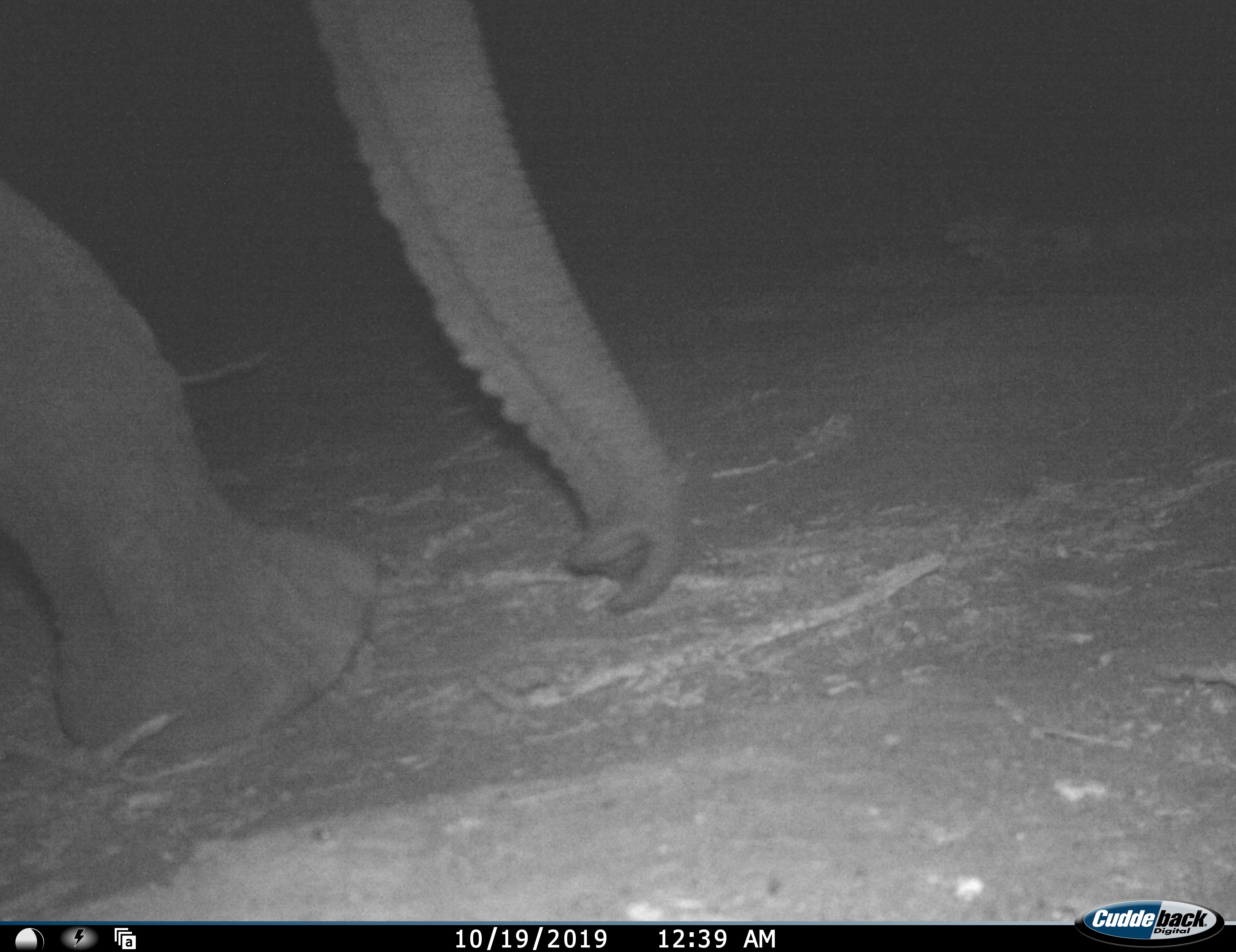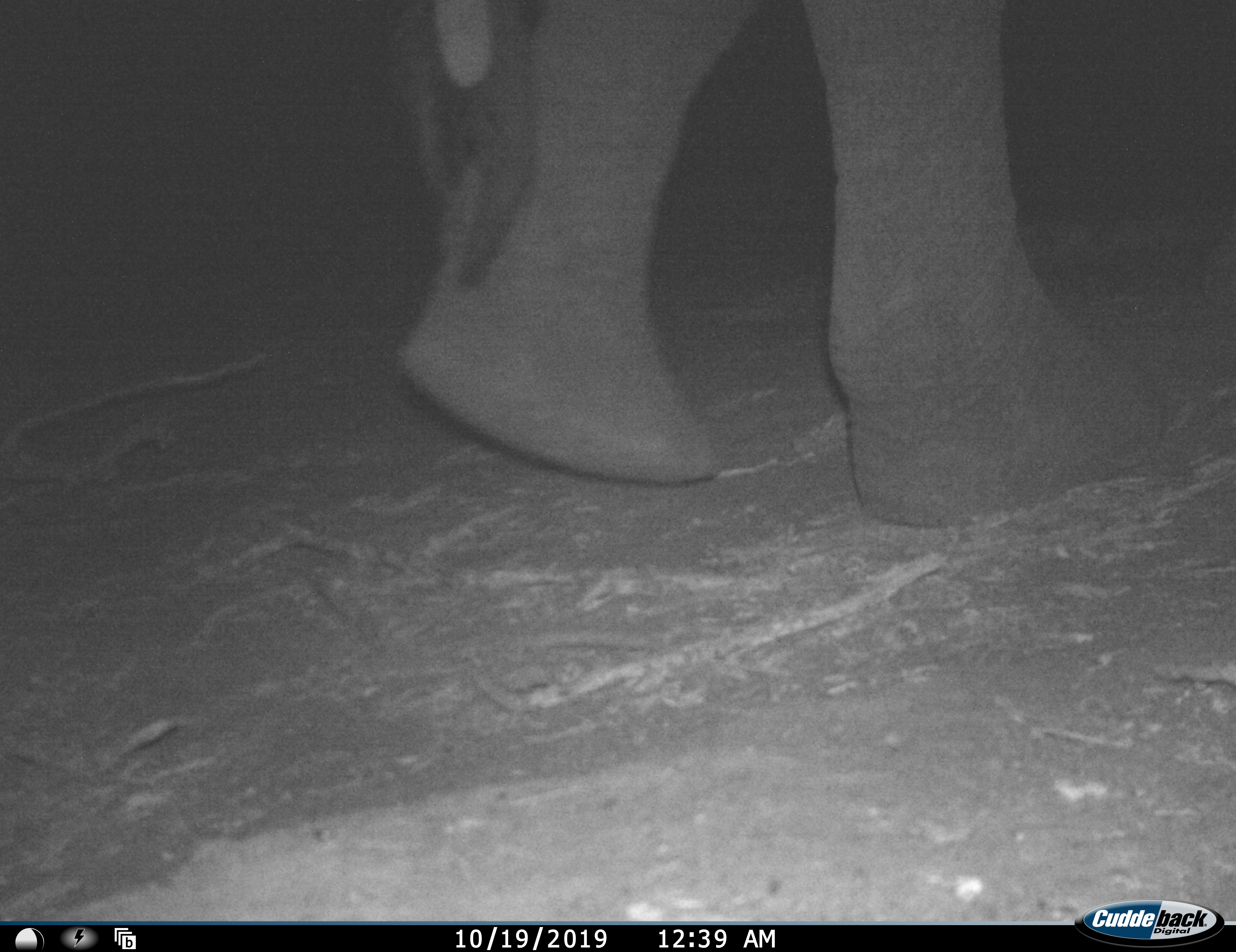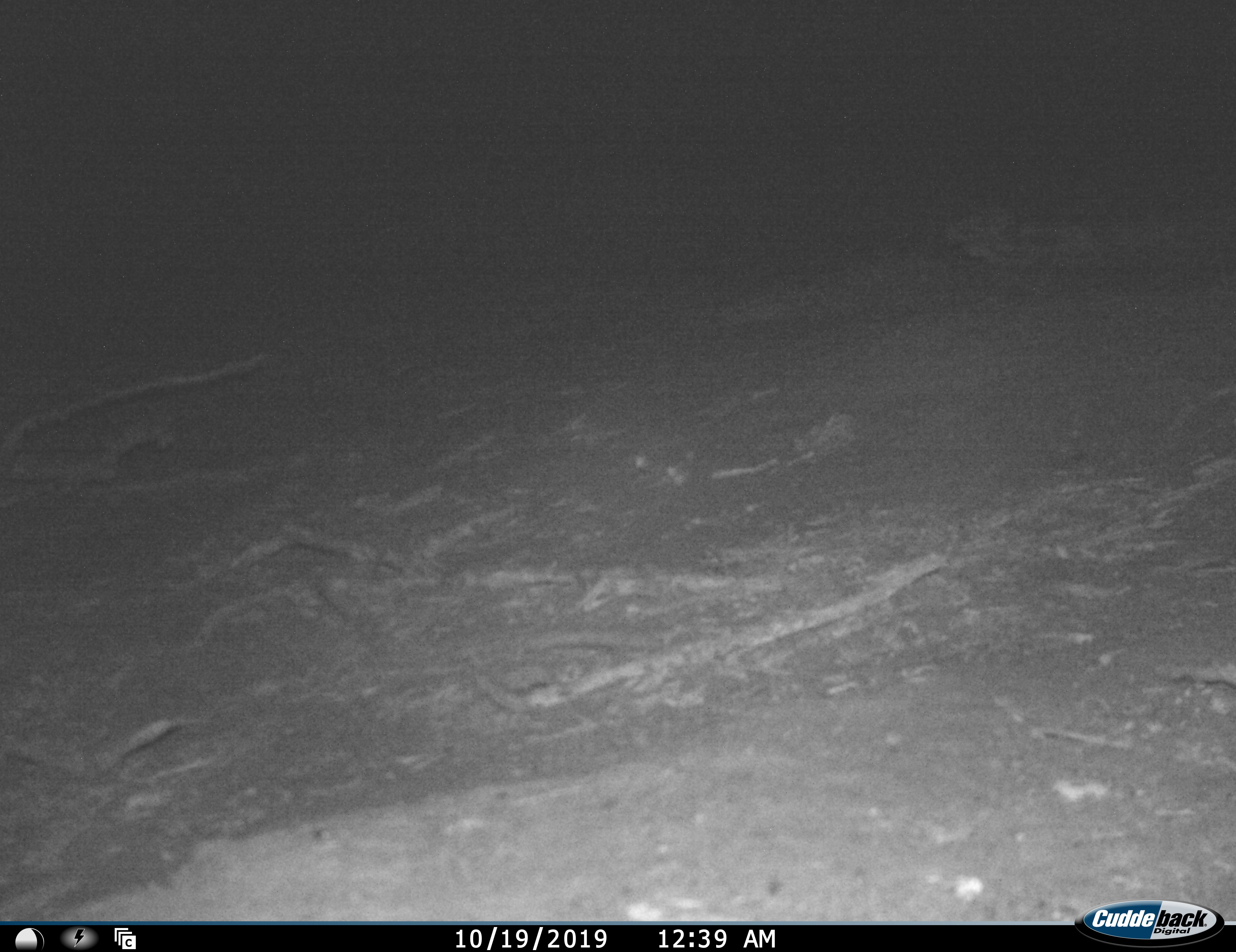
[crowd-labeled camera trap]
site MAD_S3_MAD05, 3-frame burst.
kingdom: Animalia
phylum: Chordata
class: Mammalia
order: Proboscidea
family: Elephantidae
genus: Loxodonta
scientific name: Loxodonta africana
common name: african bush elephant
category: elephant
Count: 1.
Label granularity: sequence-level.